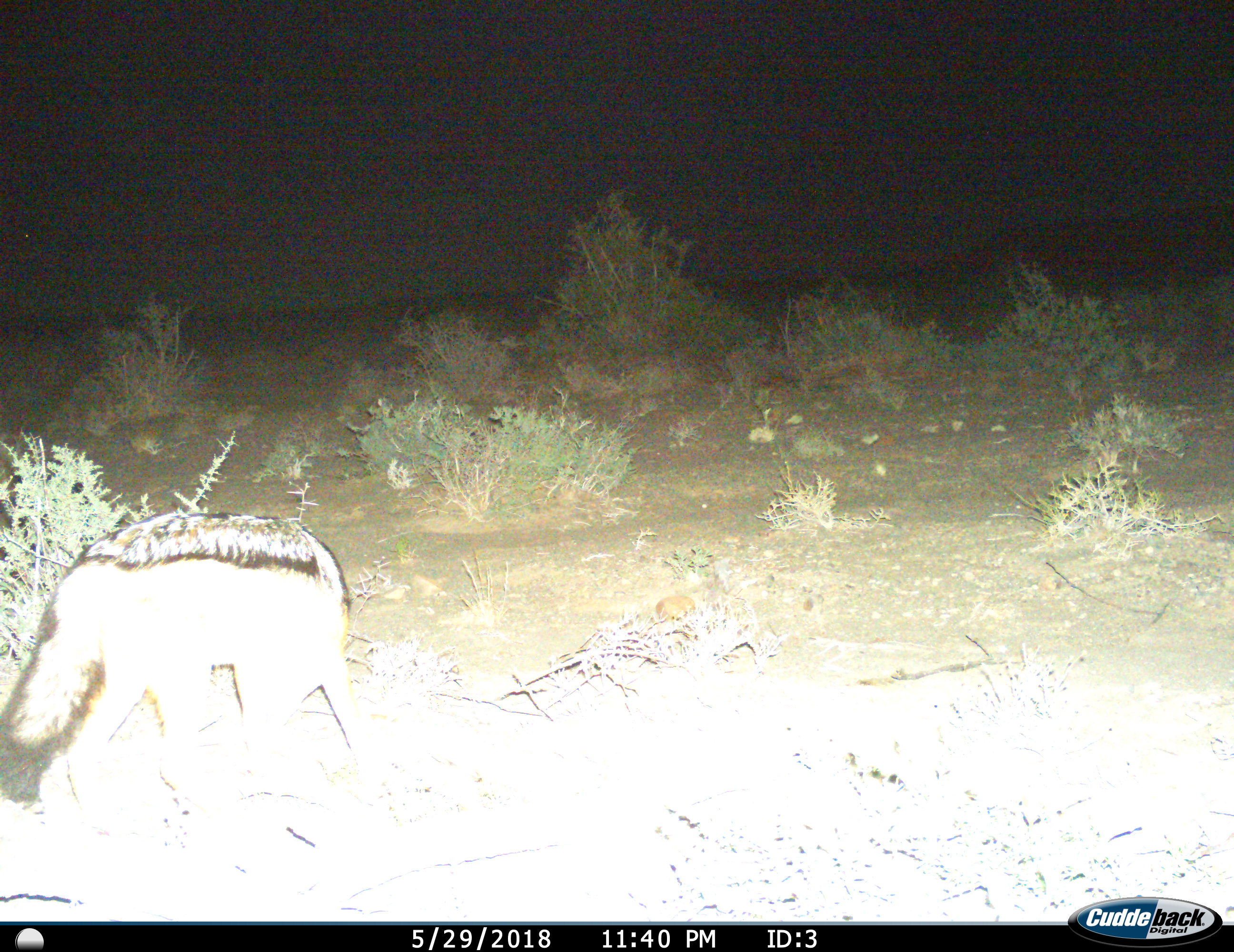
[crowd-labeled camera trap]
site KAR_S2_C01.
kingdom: Animalia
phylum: Chordata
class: Mammalia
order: Carnivora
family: Canidae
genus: Lupulella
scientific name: Lupulella mesomelas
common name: black-backed jackal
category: jackalblackbacked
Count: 1.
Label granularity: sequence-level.